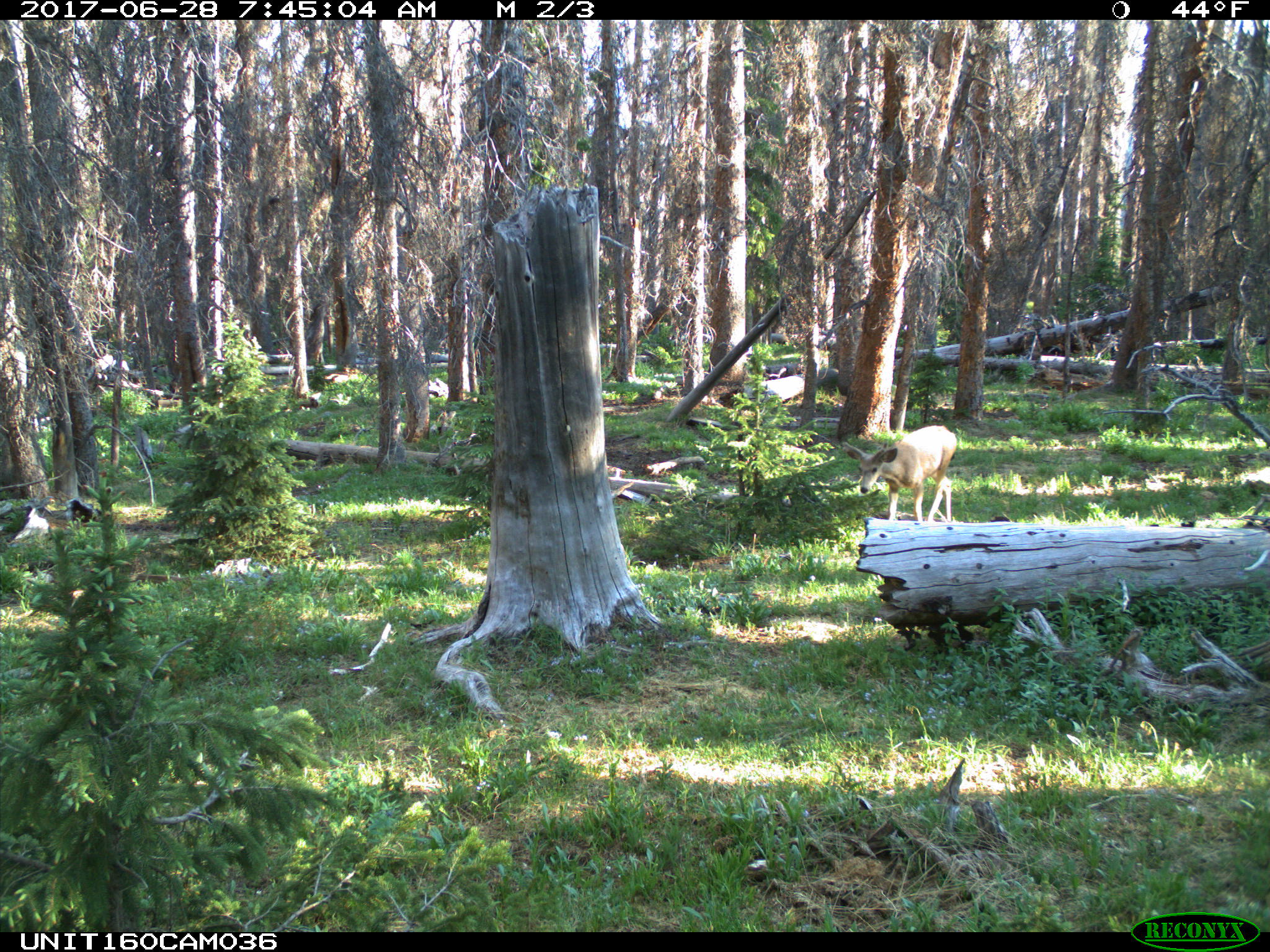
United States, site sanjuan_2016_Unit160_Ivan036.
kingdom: Animalia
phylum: Chordata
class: Mammalia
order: Artiodactyla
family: Cervidae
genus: Odocoileus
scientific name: Odocoileus hemionus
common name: mule deer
Odocoileus hemionus (mule deer).